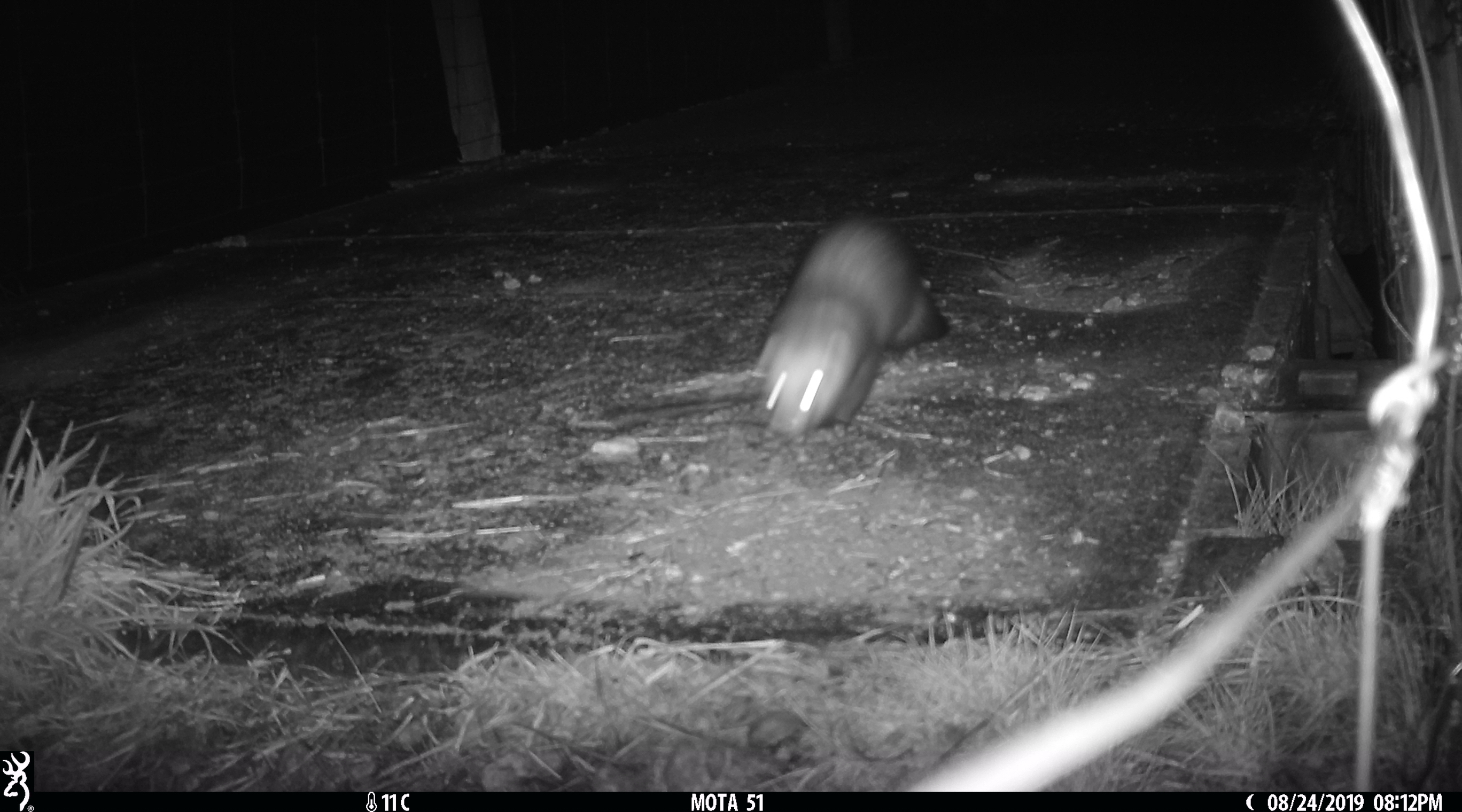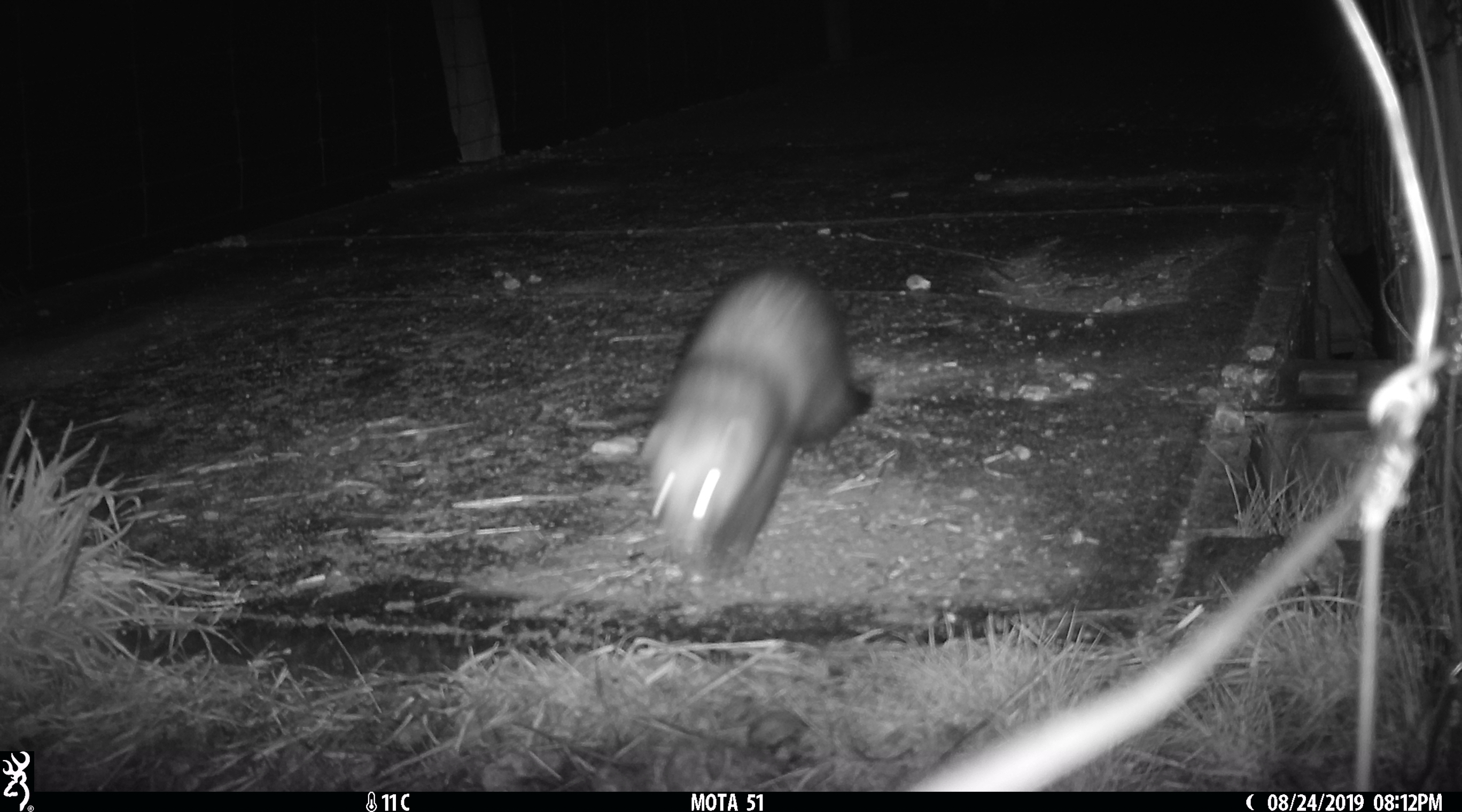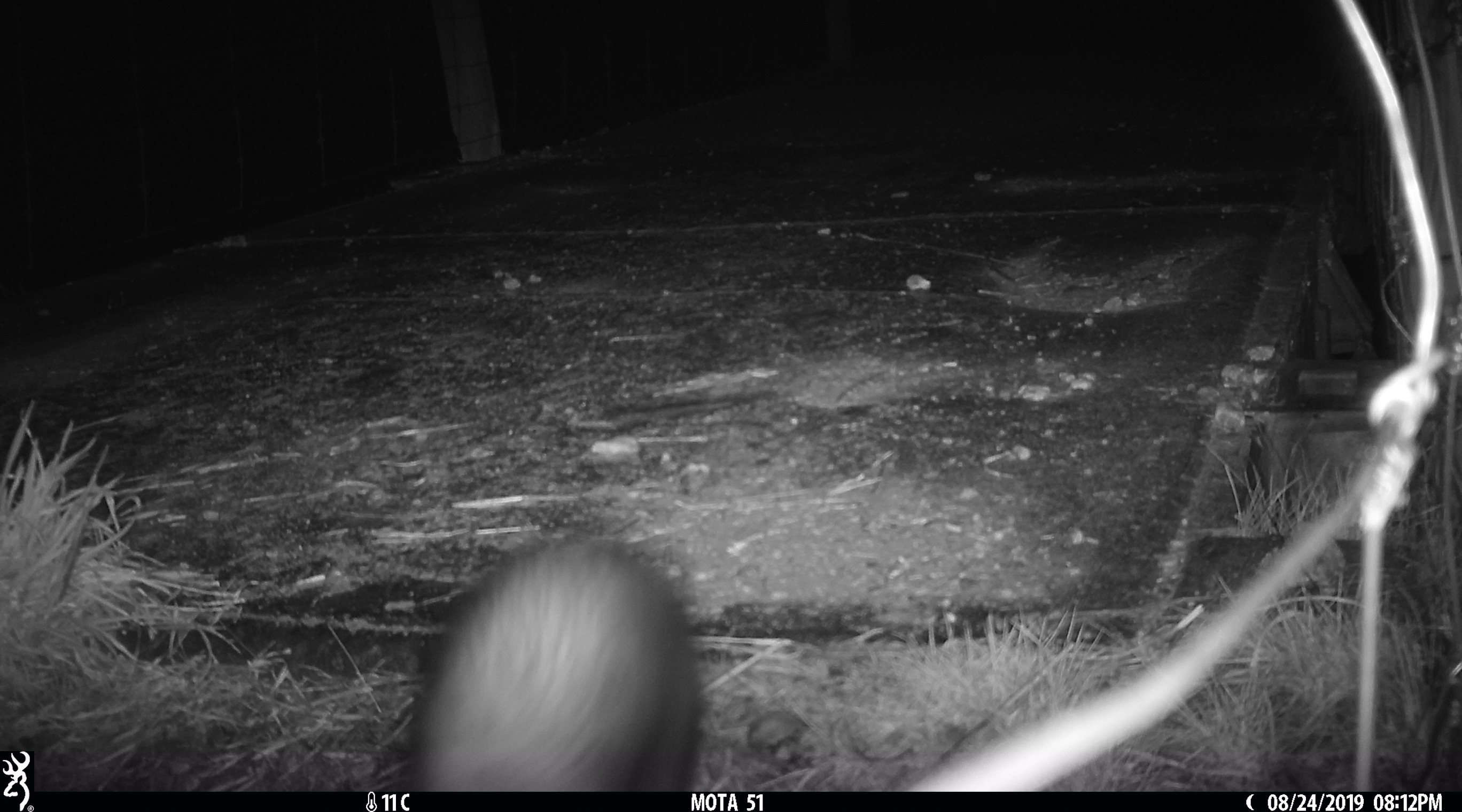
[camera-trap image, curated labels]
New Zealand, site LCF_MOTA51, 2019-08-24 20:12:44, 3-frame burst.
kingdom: Animalia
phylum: Chordata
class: Mammalia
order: Carnivora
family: Mustelidae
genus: Mustela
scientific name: Mustela furo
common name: ferret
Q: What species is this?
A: Ferret (Mustela furo).